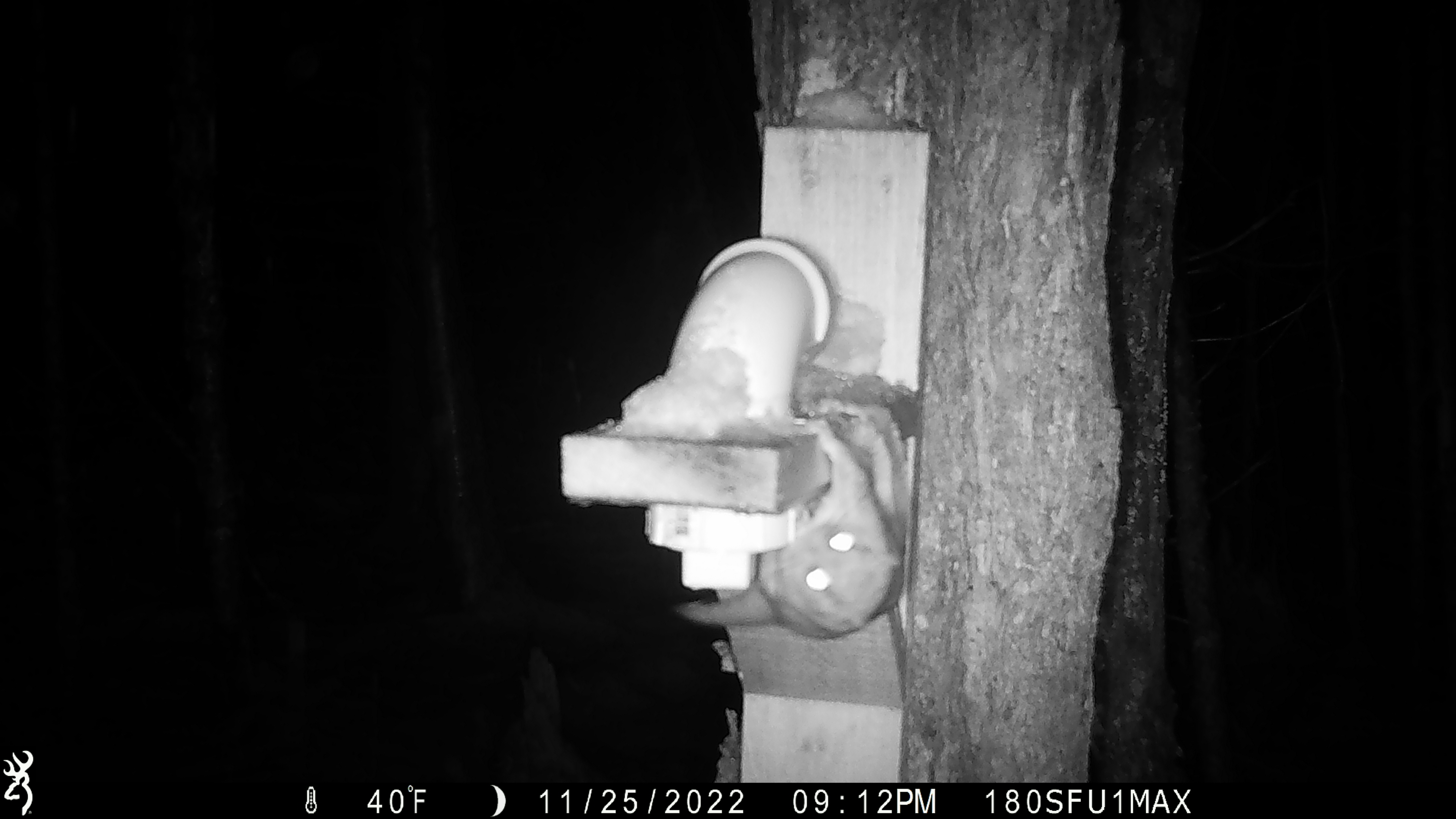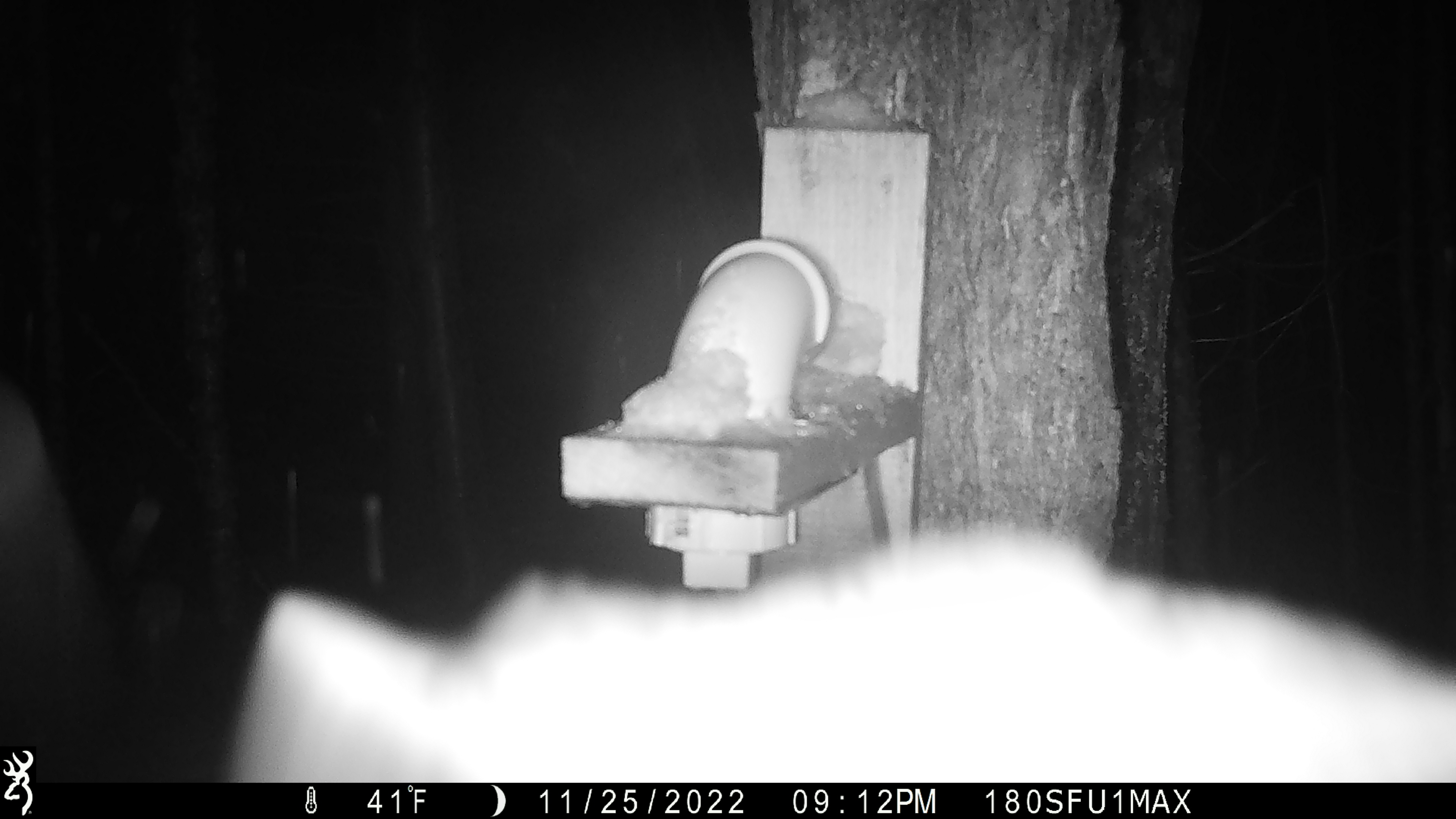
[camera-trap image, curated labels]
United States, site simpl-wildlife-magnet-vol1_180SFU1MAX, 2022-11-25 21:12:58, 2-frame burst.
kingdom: Animalia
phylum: Chordata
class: Mammalia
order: Rodentia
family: Sciuridae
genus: Glaucomys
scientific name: Glaucomys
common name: flying squirrel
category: flying squirrel sp.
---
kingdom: Animalia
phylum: Chordata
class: Mammalia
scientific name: Mammalia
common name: mammal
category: mammal sp.